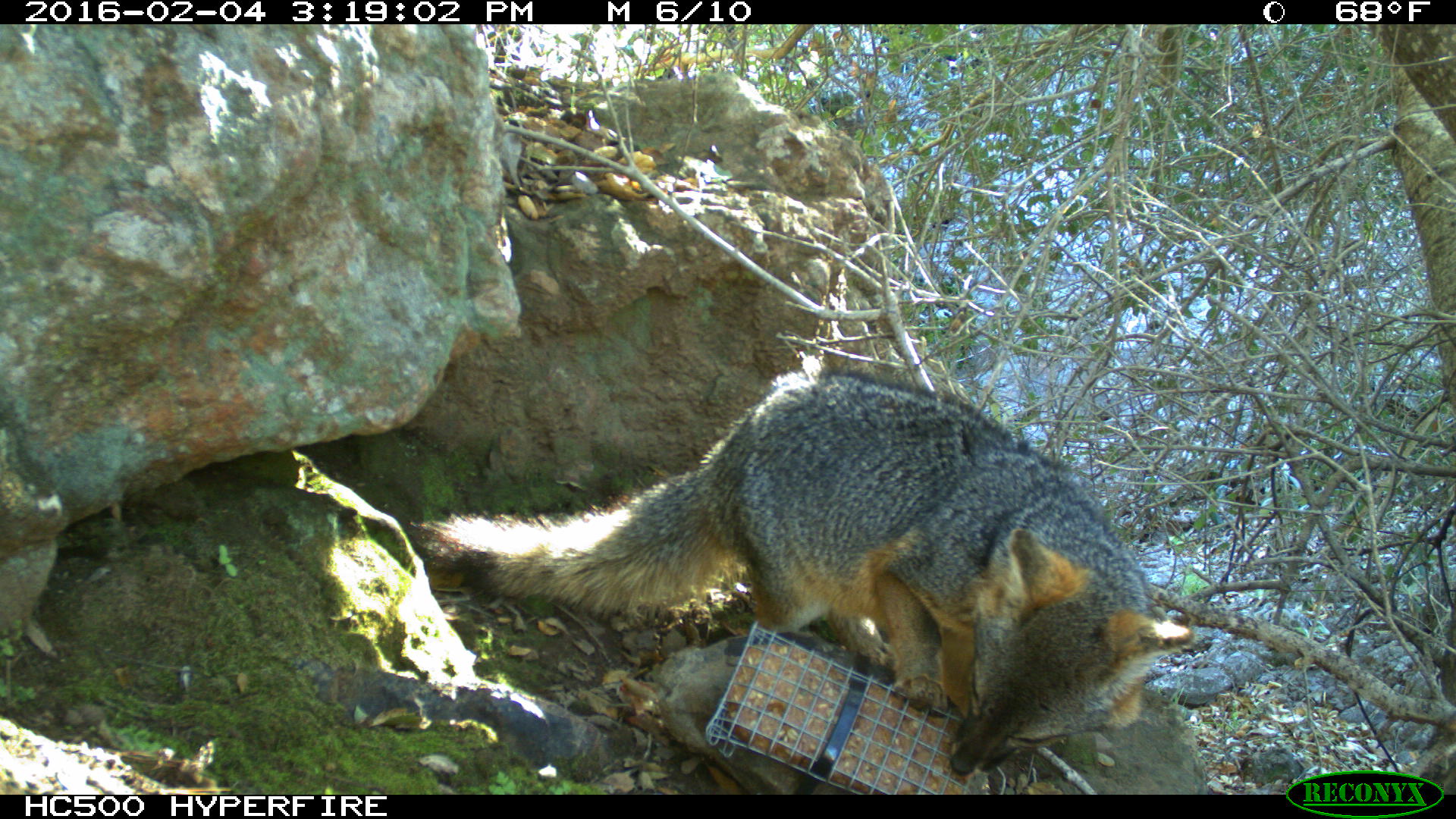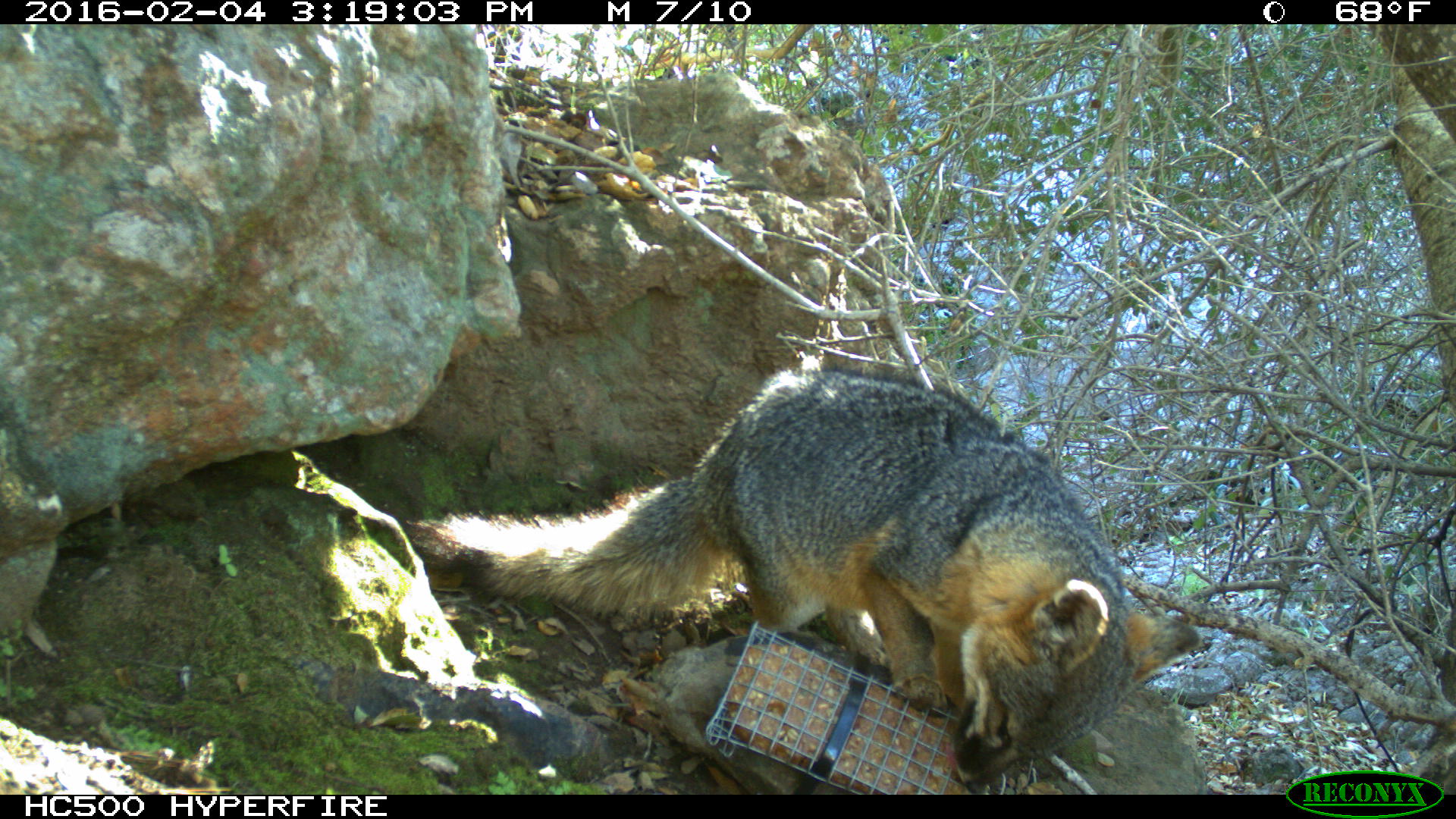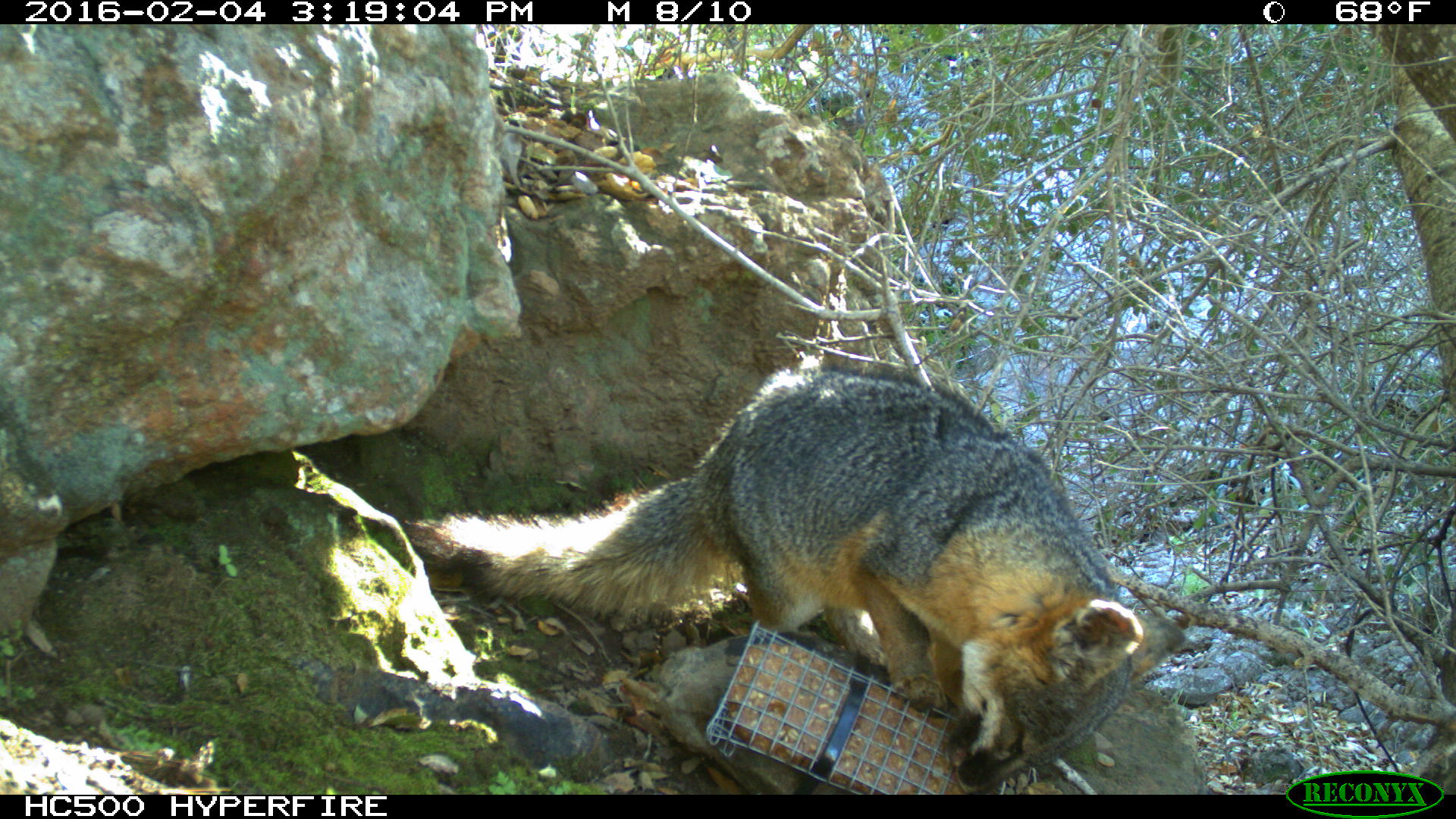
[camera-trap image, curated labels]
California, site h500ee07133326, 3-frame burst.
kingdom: Animalia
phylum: Chordata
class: Mammalia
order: Carnivora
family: Canidae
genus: Urocyon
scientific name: Urocyon littoralis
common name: island fox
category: fox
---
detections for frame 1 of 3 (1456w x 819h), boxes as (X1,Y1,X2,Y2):
fox: (410,372,1197,777)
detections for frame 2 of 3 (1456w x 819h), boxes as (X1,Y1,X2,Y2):
fox: (407,360,1203,793)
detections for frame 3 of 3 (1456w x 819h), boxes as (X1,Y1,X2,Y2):
fox: (406,366,1188,794)